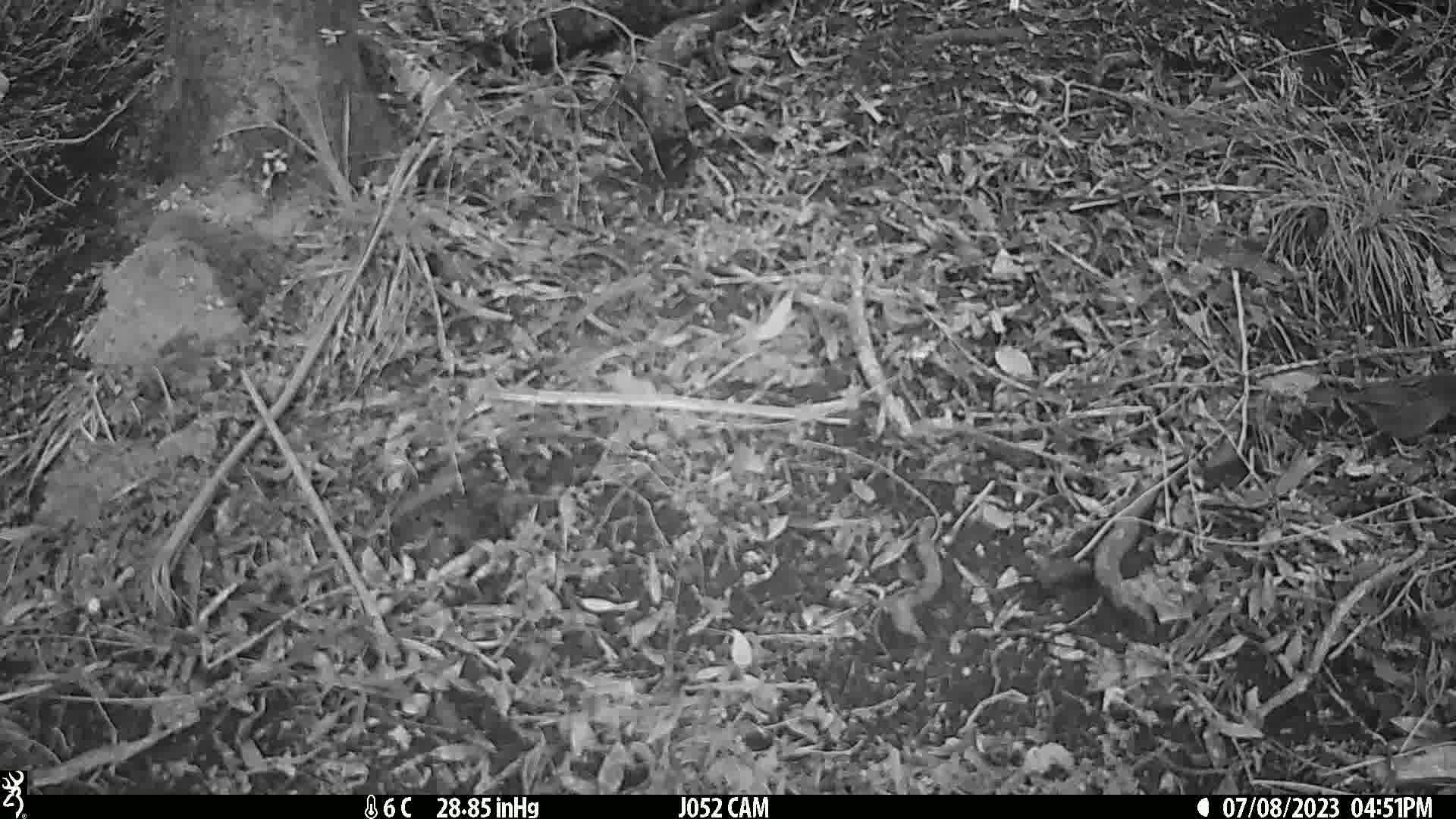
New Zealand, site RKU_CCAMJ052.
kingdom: Animalia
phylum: Chordata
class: Aves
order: Passeriformes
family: Prunellidae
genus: Prunella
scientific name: Prunella modularis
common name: dunnock